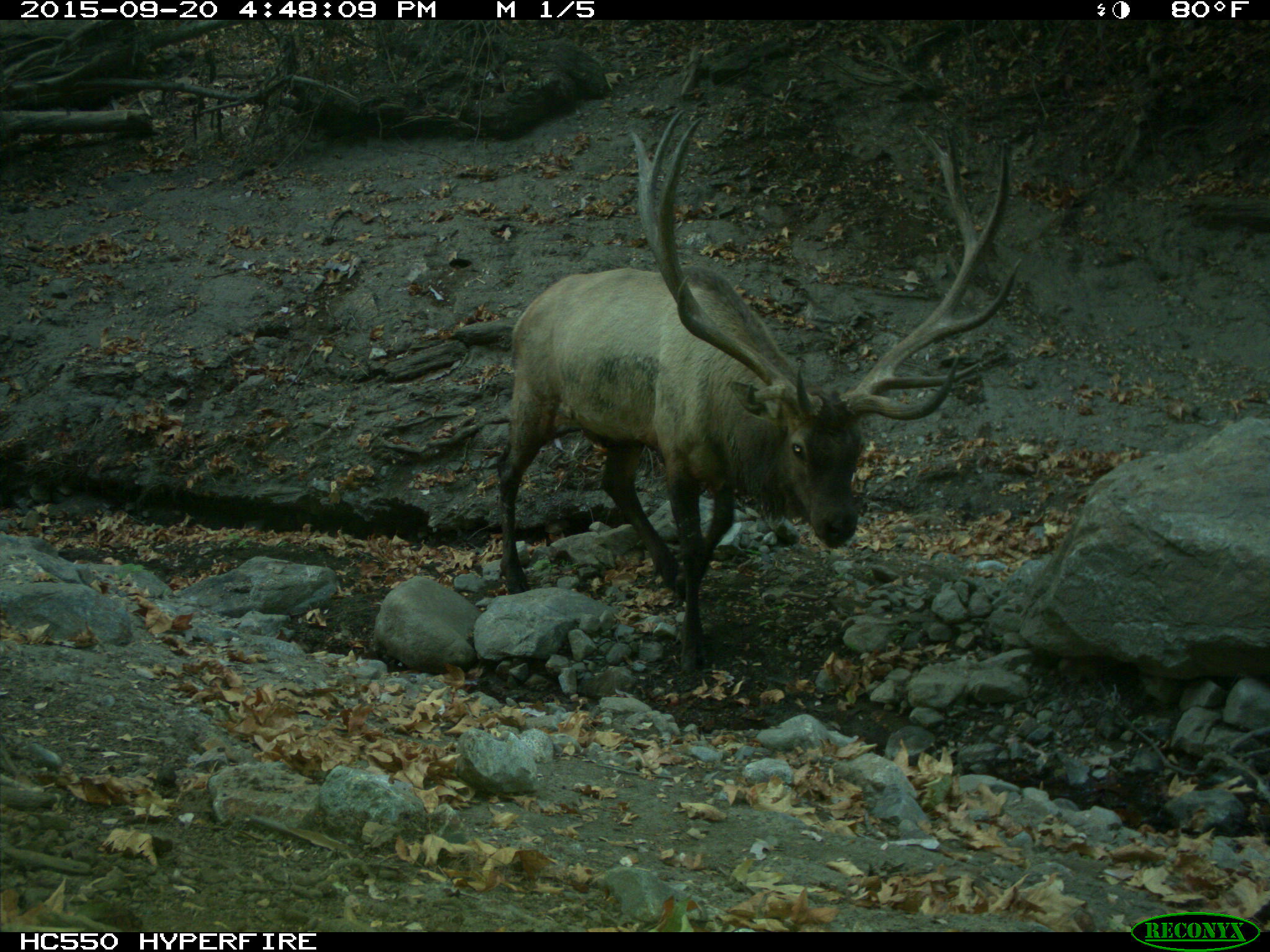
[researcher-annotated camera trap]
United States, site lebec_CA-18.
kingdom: Animalia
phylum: Chordata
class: Mammalia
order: Artiodactyla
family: Cervidae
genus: Cervus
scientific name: Cervus canadensis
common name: elk